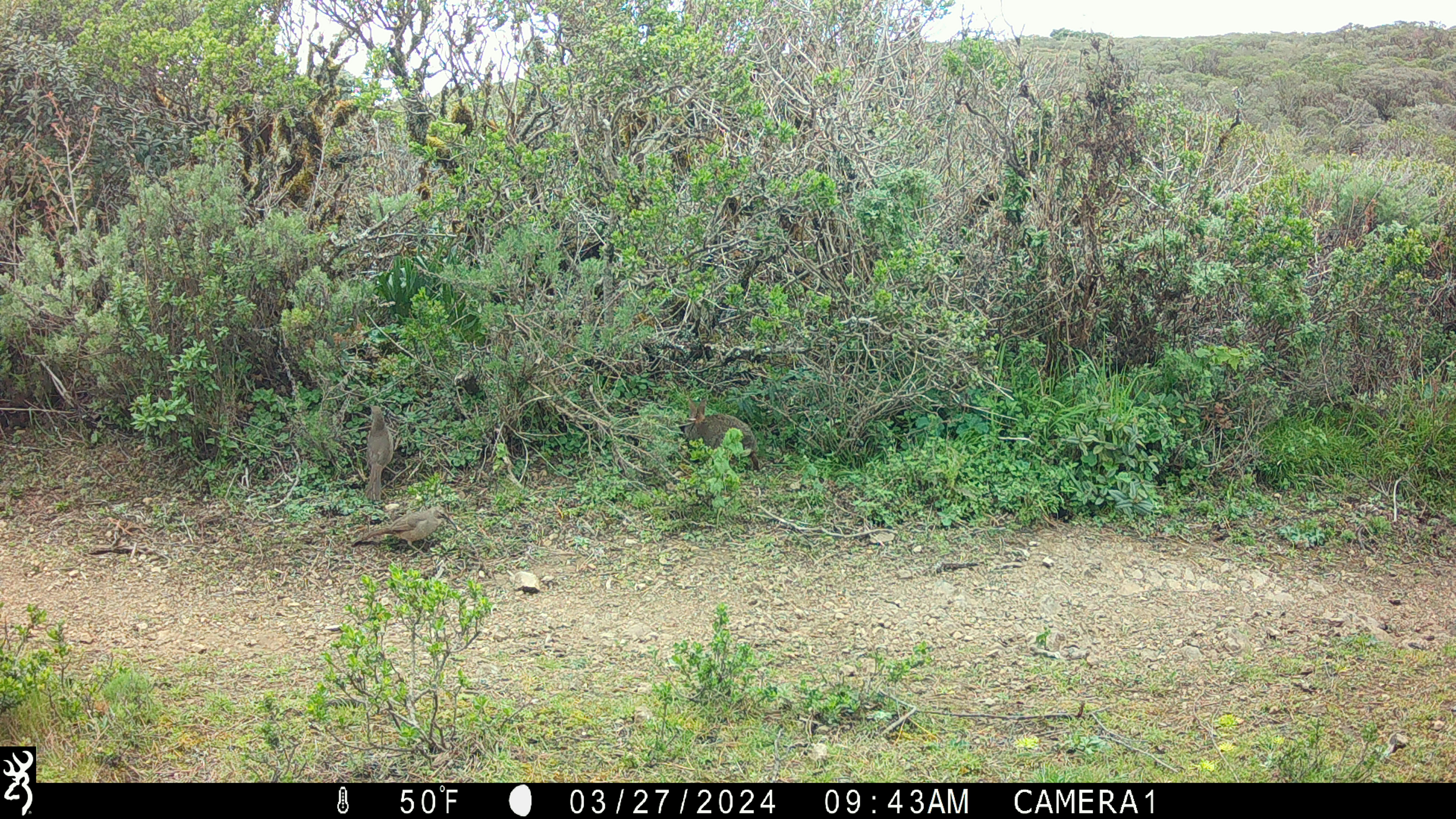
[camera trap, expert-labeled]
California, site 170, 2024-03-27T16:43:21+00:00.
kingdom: Animalia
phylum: Chordata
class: Mammalia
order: Lagomorpha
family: Leporidae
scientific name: Leporidae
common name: rabbit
Rabbit (Leporidae).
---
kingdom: Animalia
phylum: Chordata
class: Aves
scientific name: Aves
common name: bird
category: unknown bird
Unknown bird (bird) (Aves).